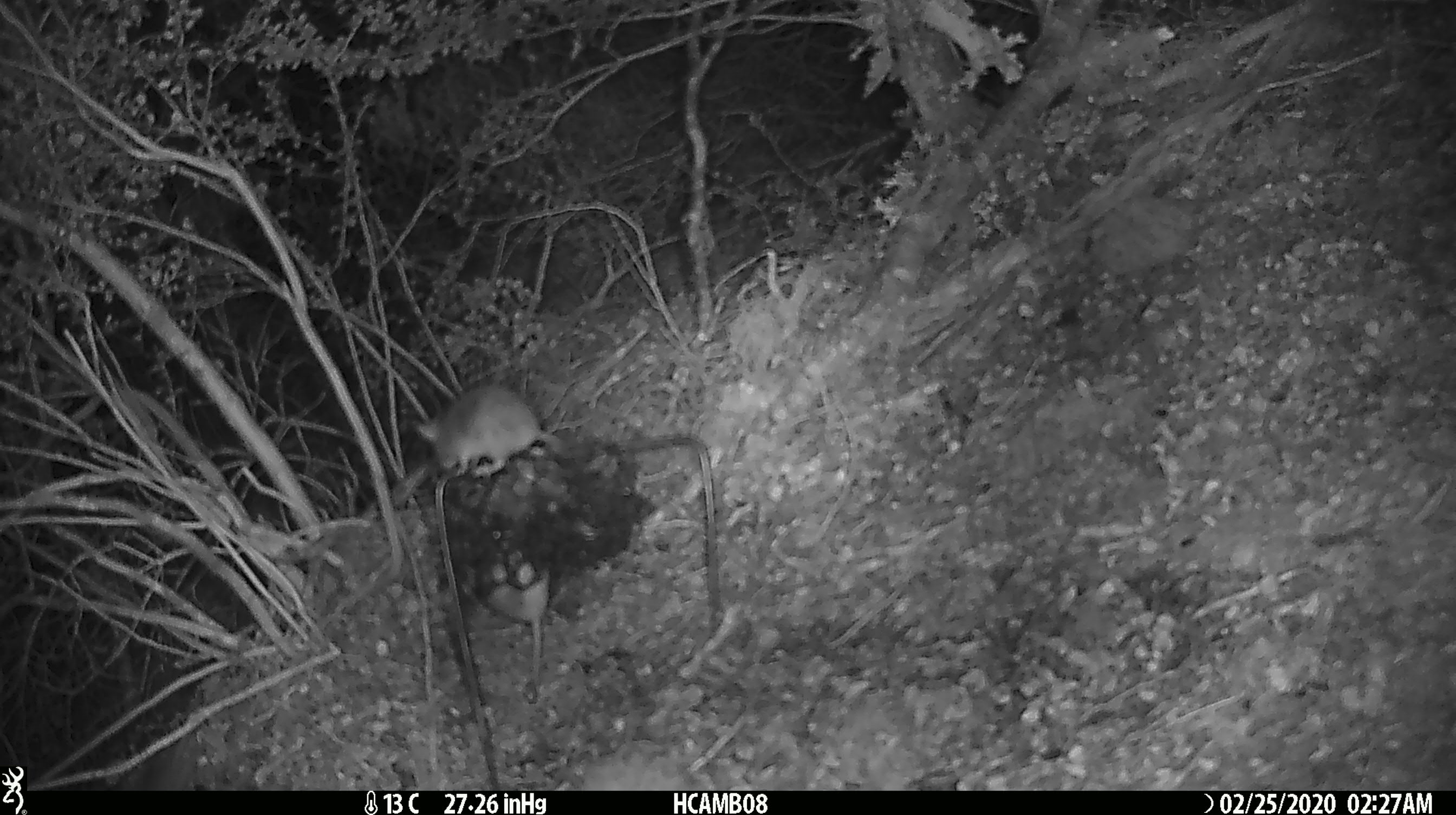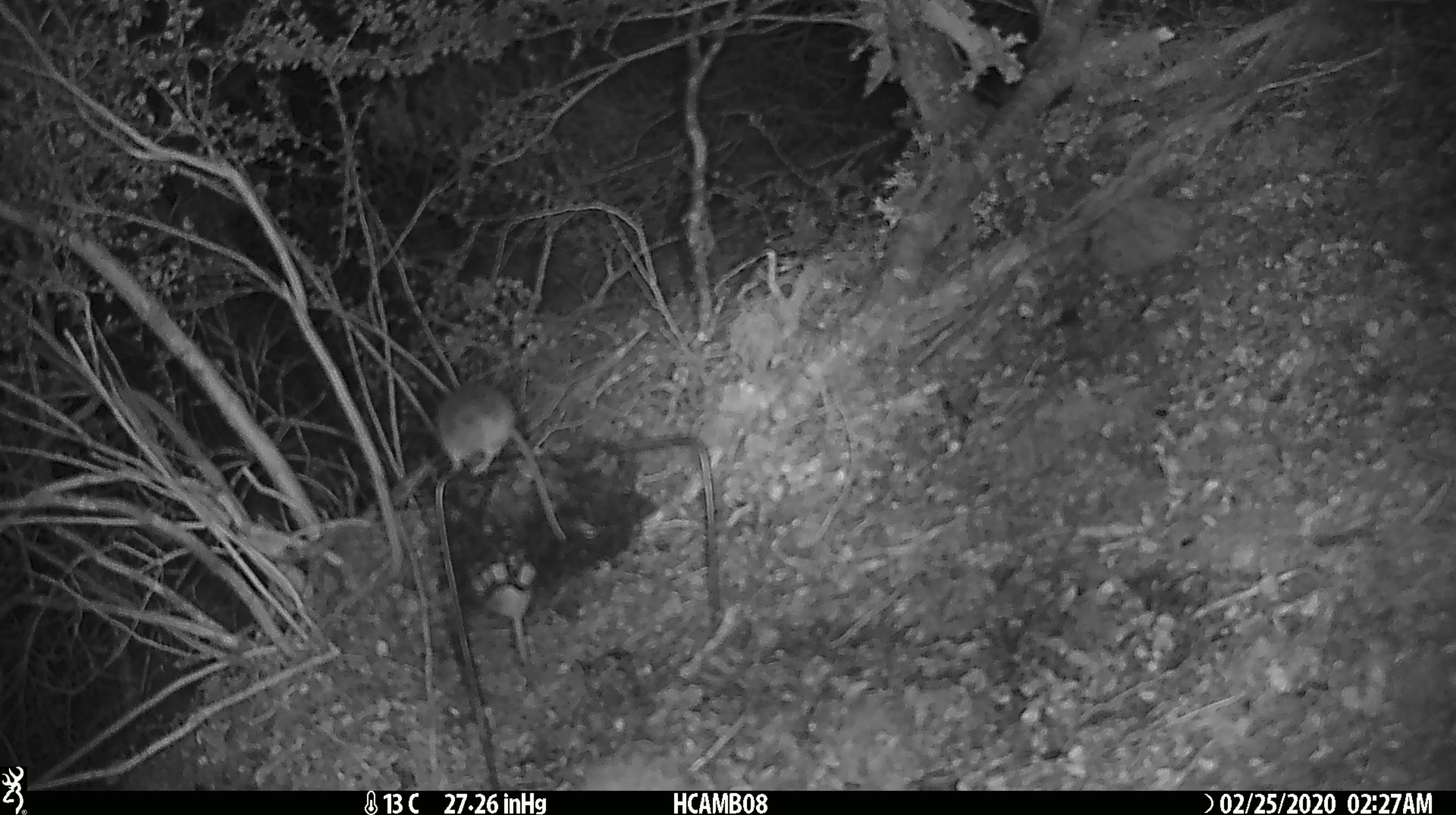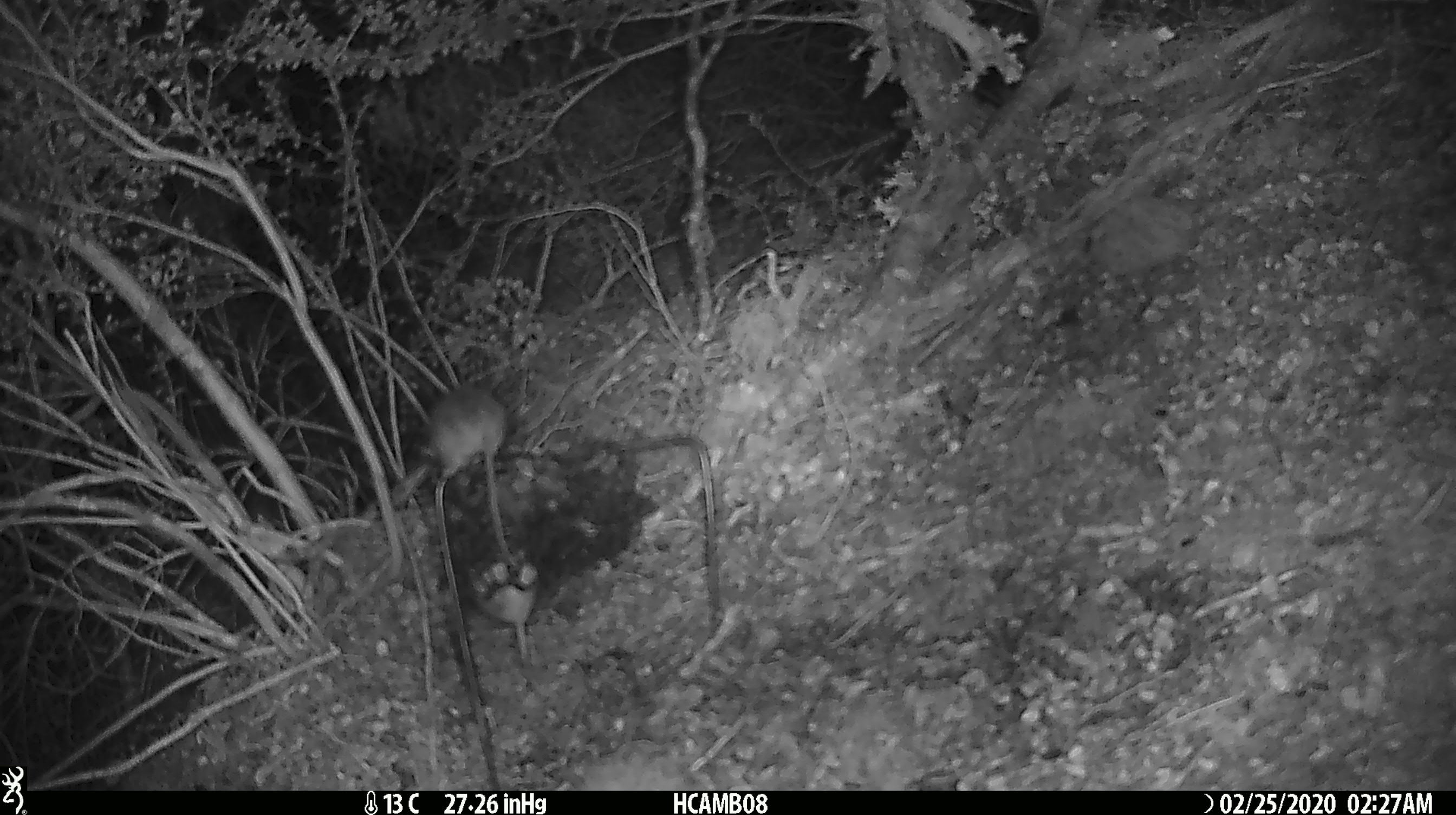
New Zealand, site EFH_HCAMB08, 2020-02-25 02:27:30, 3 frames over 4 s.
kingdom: Animalia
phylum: Chordata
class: Mammalia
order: Rodentia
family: Muridae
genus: Mus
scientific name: Mus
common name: mouse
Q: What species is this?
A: Mouse (Mus).